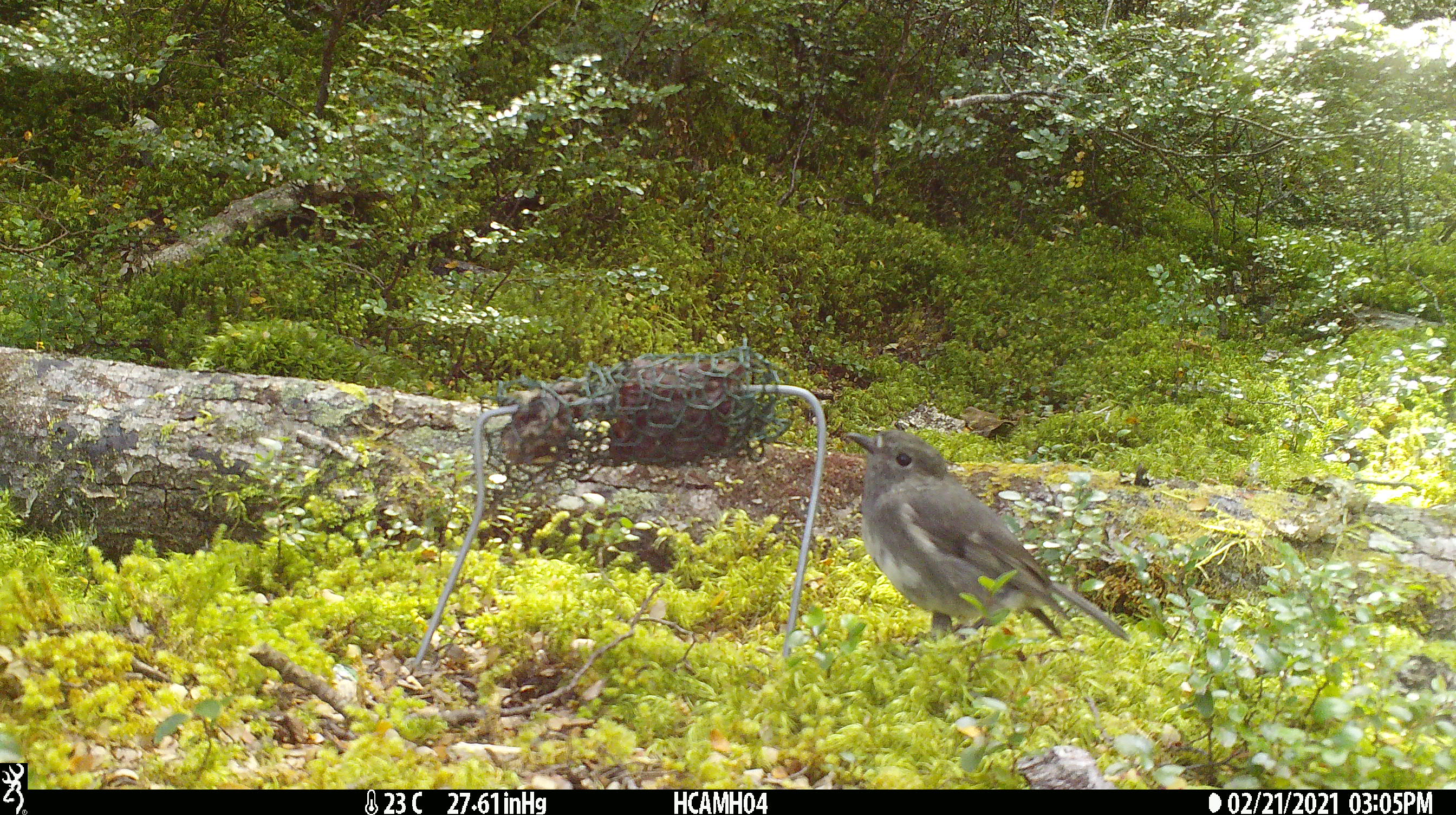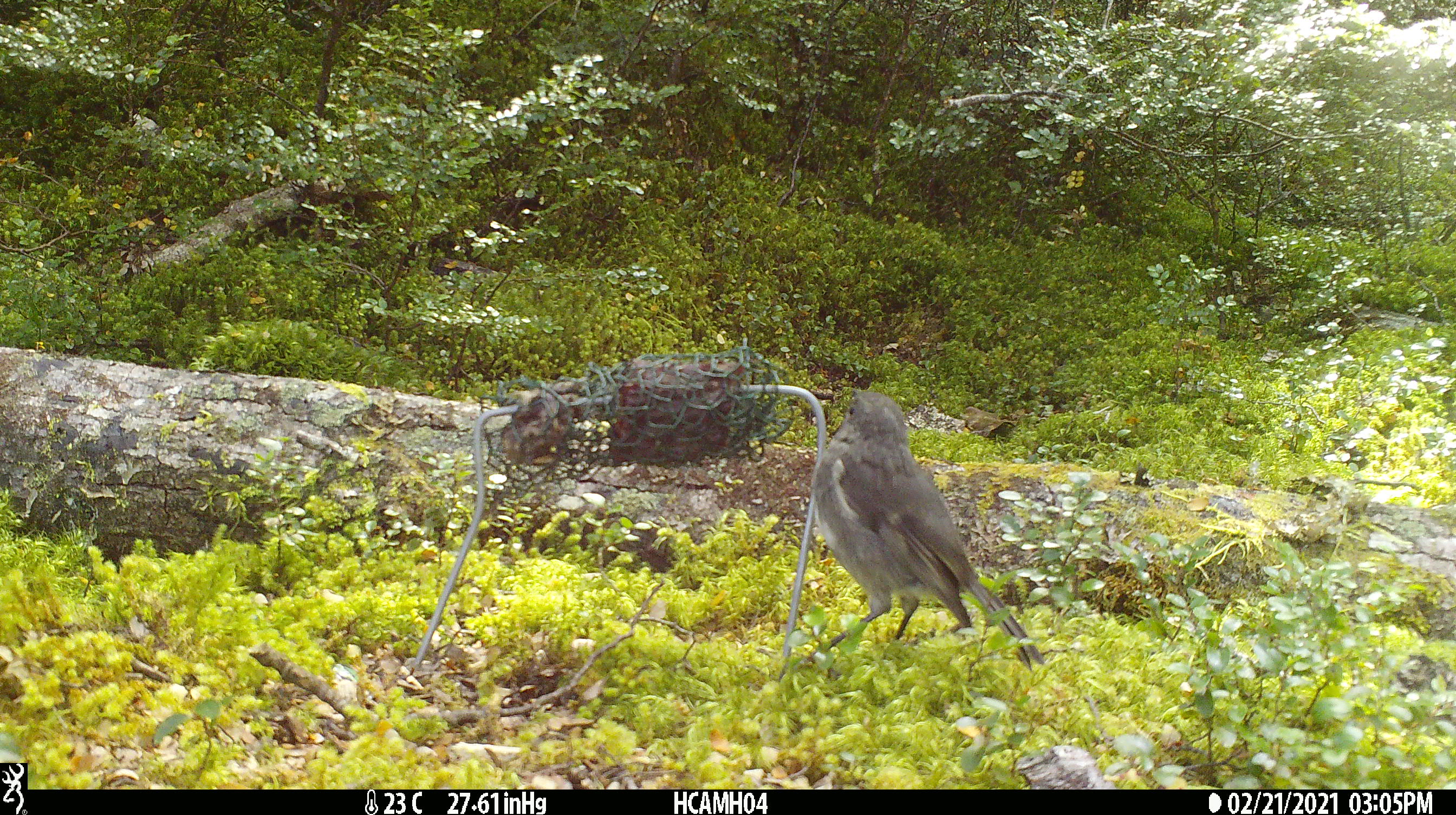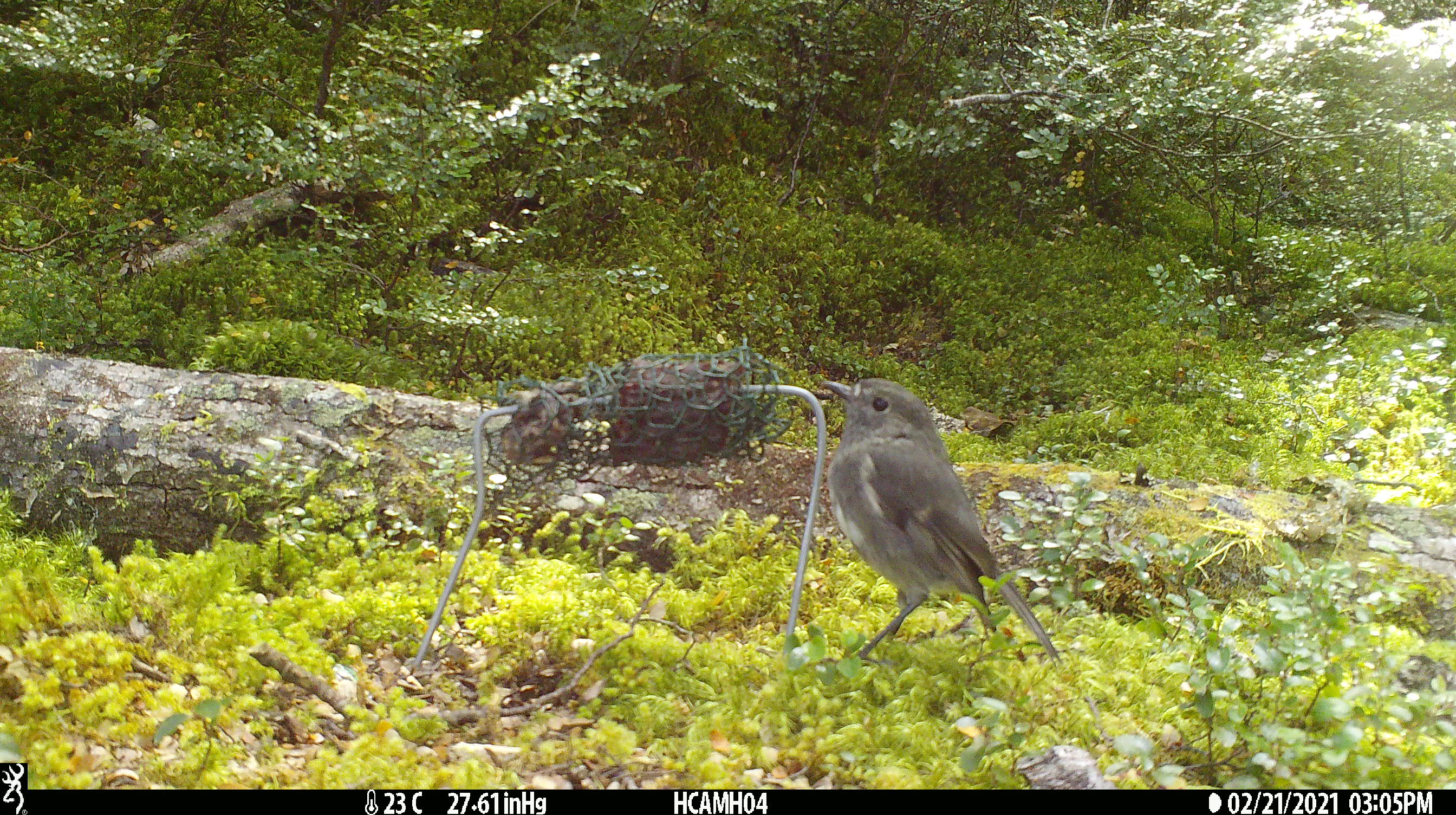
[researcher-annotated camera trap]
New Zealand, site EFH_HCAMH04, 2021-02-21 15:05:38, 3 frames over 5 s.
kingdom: Animalia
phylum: Chordata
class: Aves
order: Passeriformes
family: Petroicidae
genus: Petroica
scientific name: Petroica australis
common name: new zealand robin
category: robin